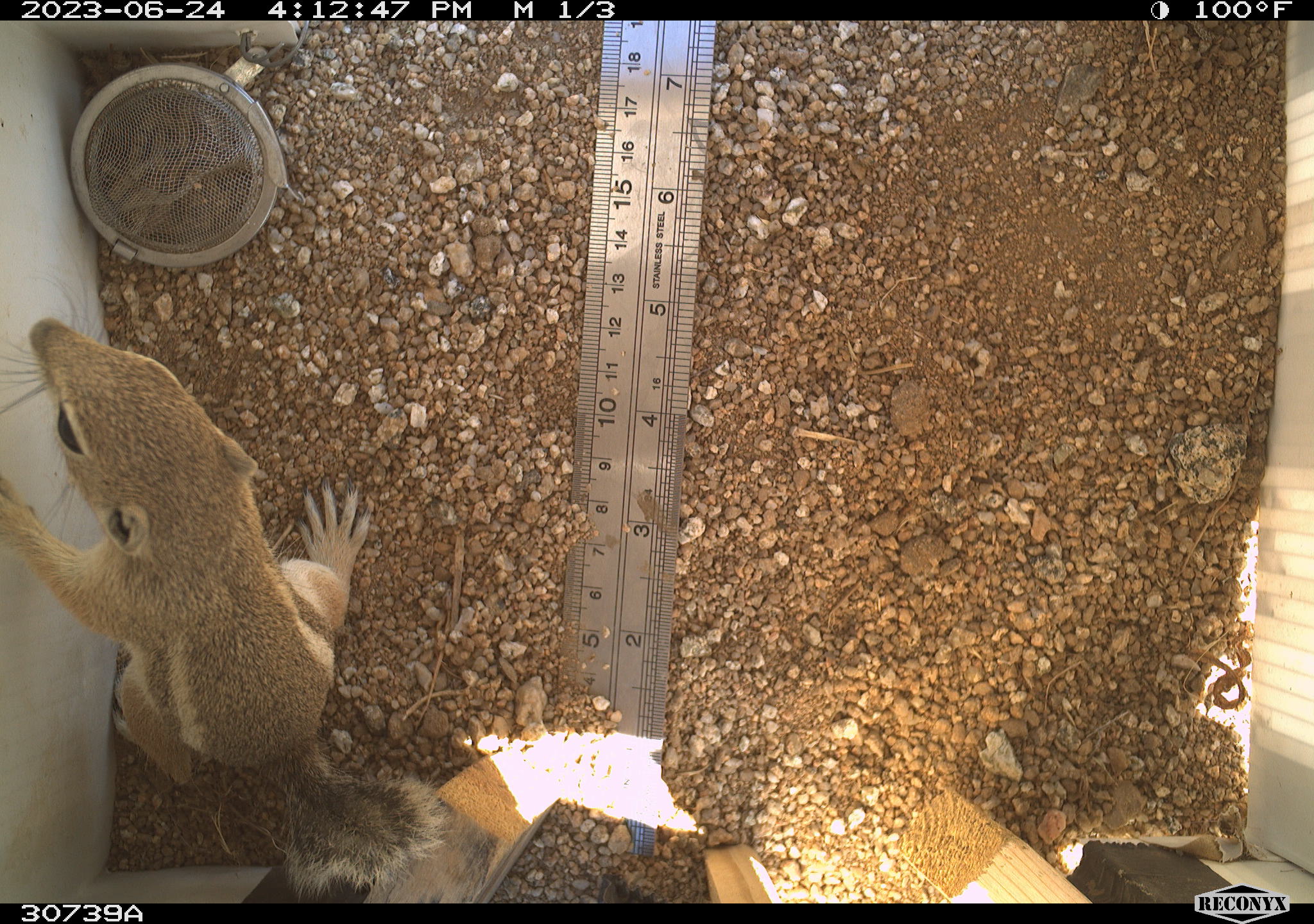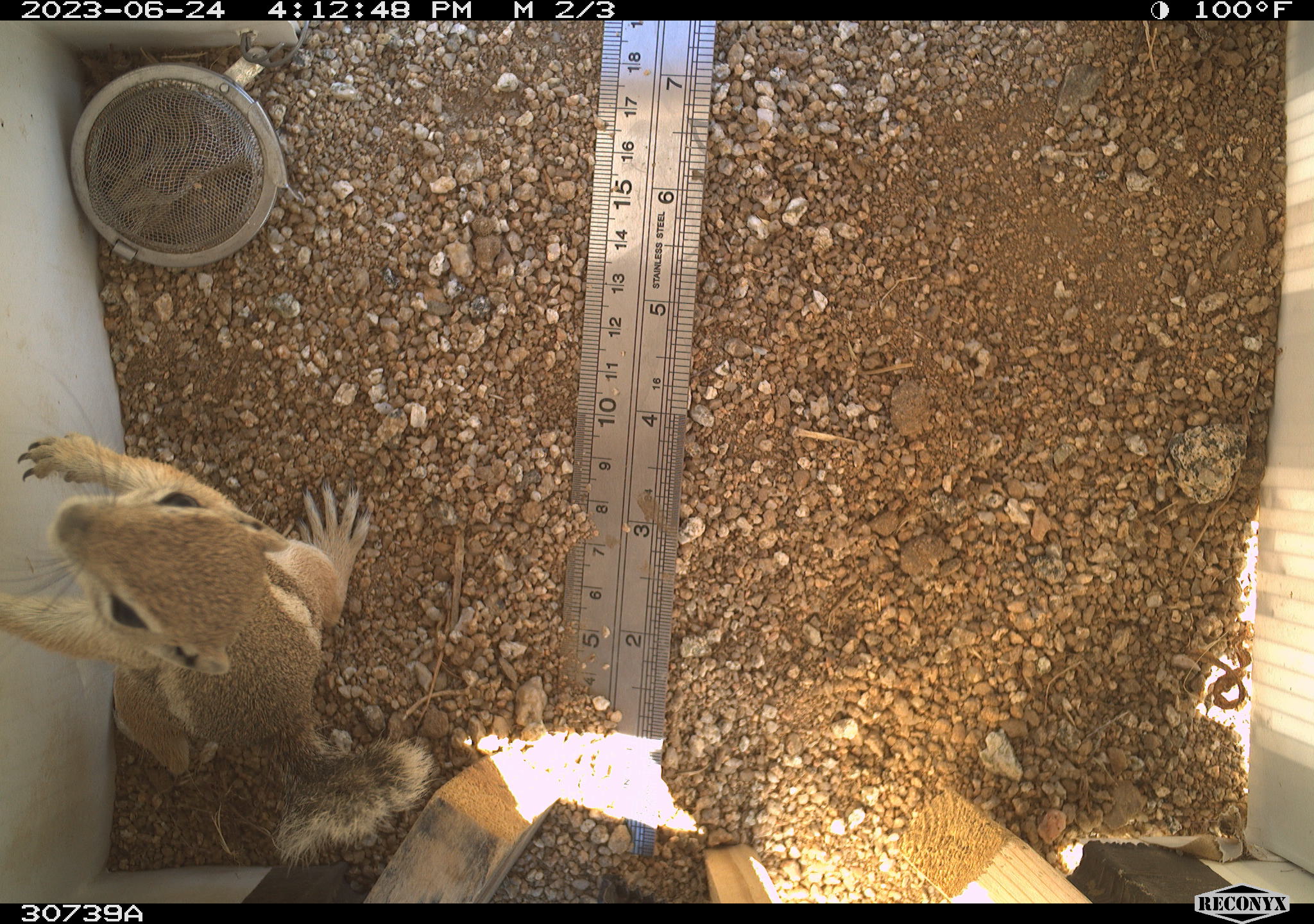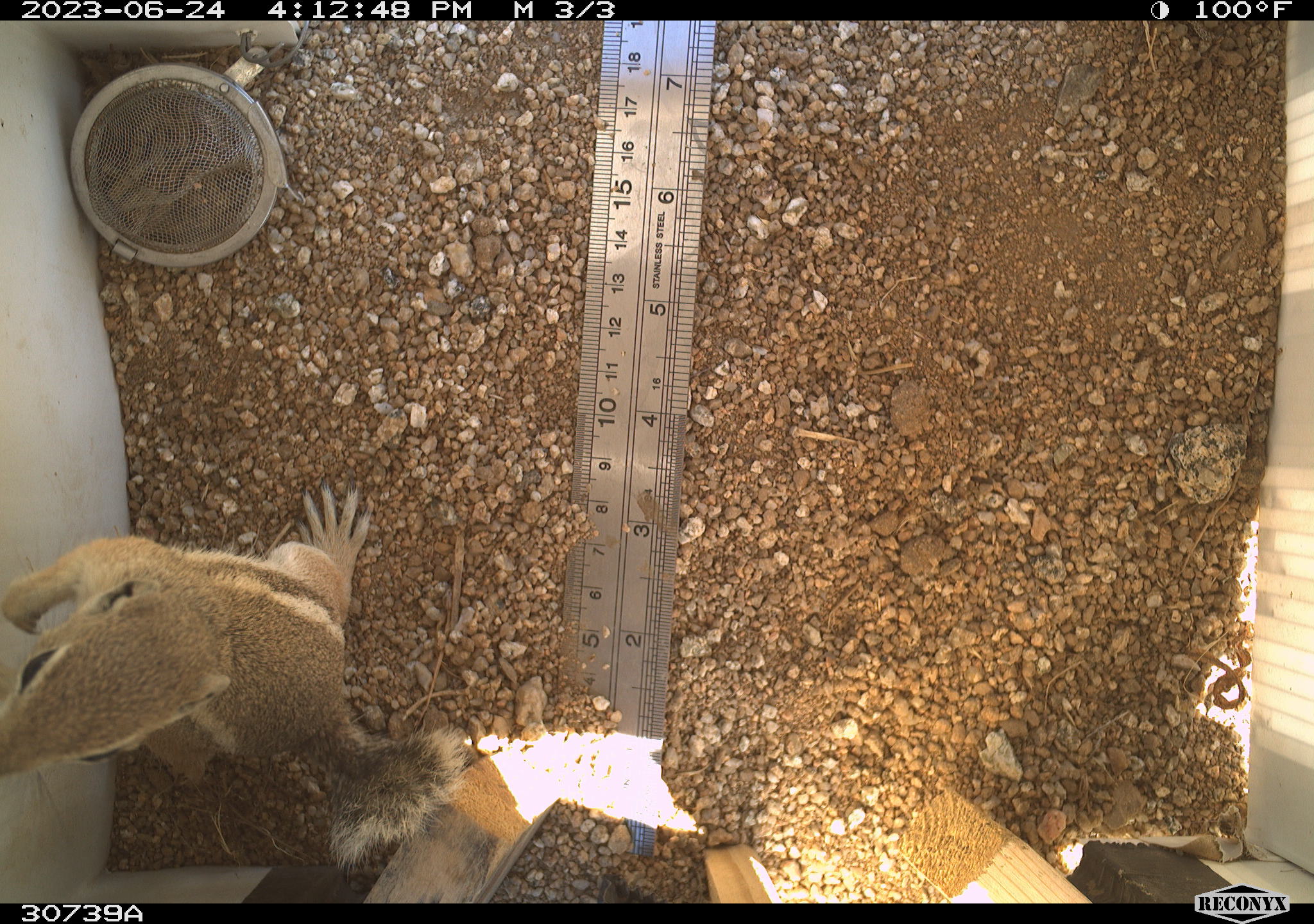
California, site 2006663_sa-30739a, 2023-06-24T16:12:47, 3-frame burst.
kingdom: Animalia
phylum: Chordata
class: Mammalia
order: Rodentia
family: Sciuridae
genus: Ammospermophilus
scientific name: Ammospermophilus leucurus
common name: white-tailed antelope squirrel